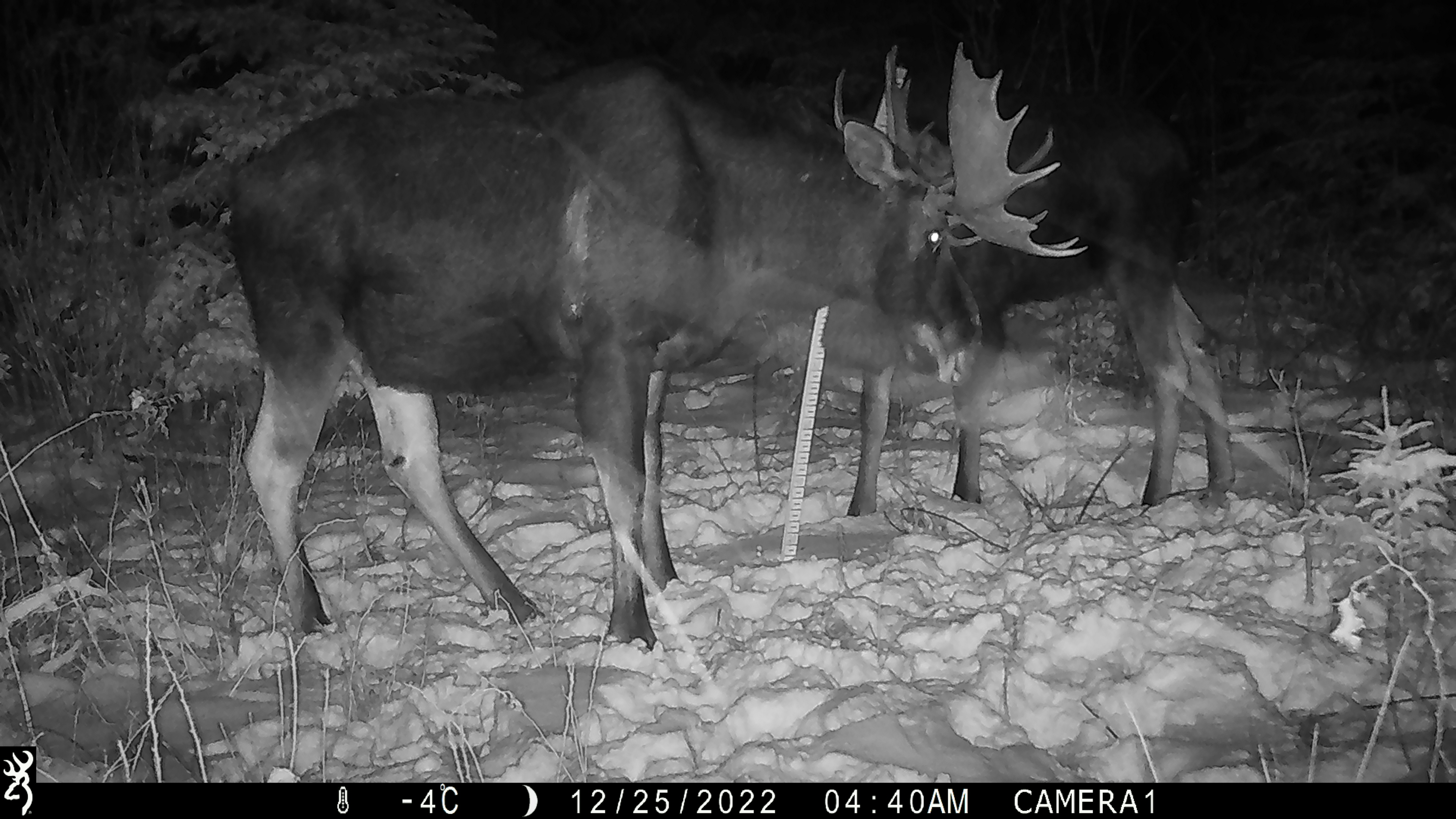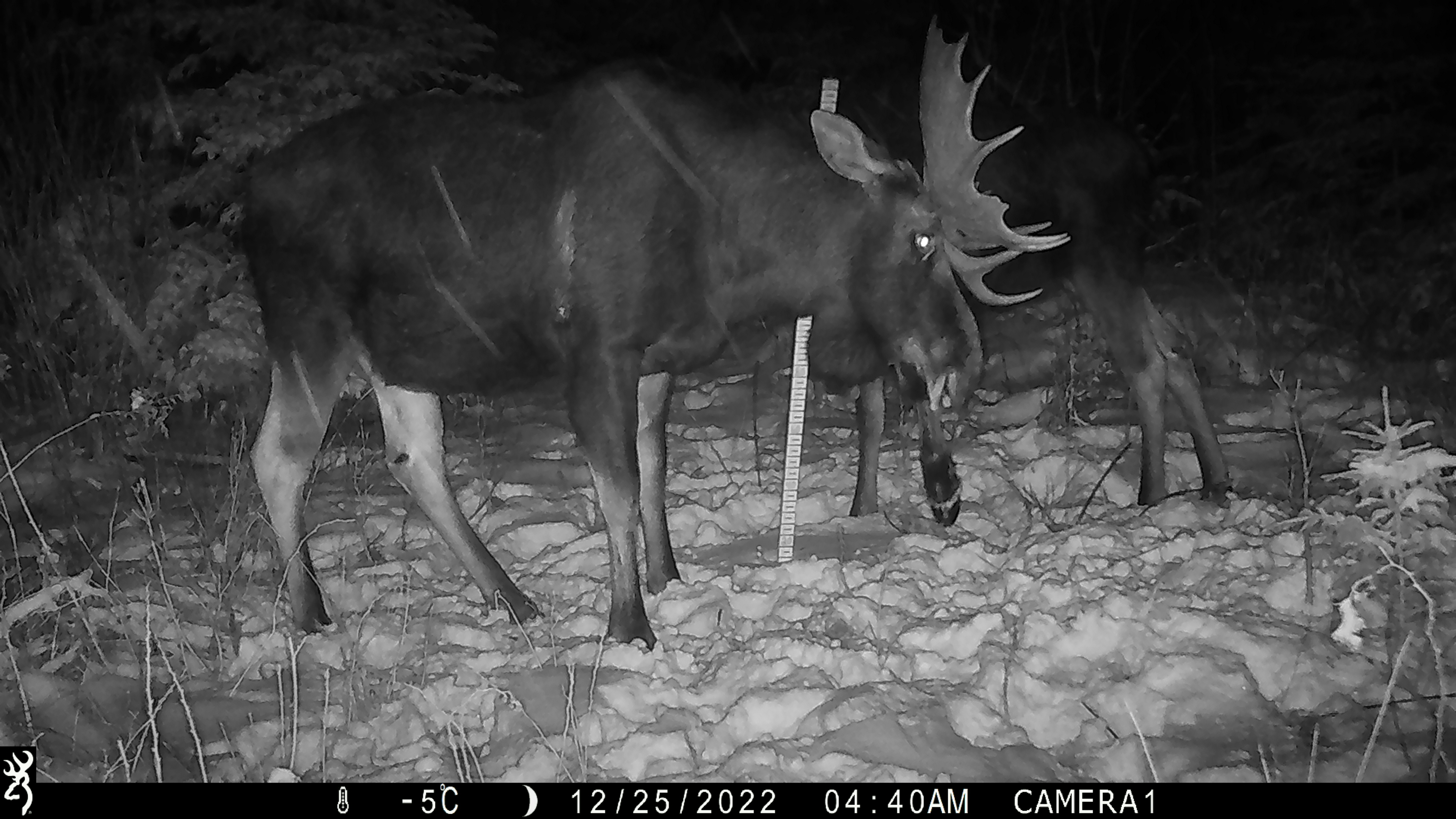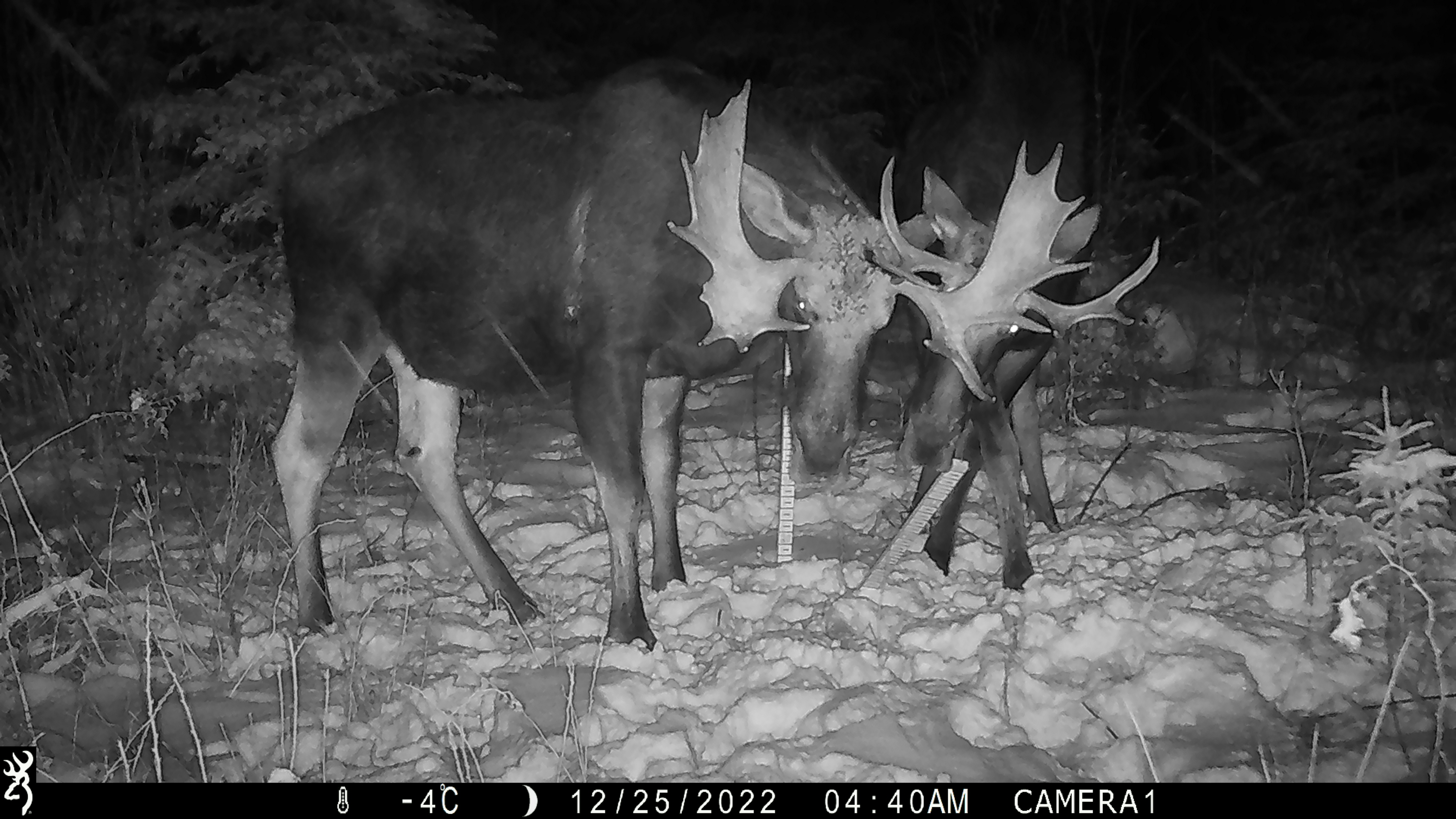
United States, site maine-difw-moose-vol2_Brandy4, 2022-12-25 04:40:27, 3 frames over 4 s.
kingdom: Animalia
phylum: Chordata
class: Mammalia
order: Artiodactyla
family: Cervidae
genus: Alces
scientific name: Alces alces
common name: moose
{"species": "moose (Alces alces)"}